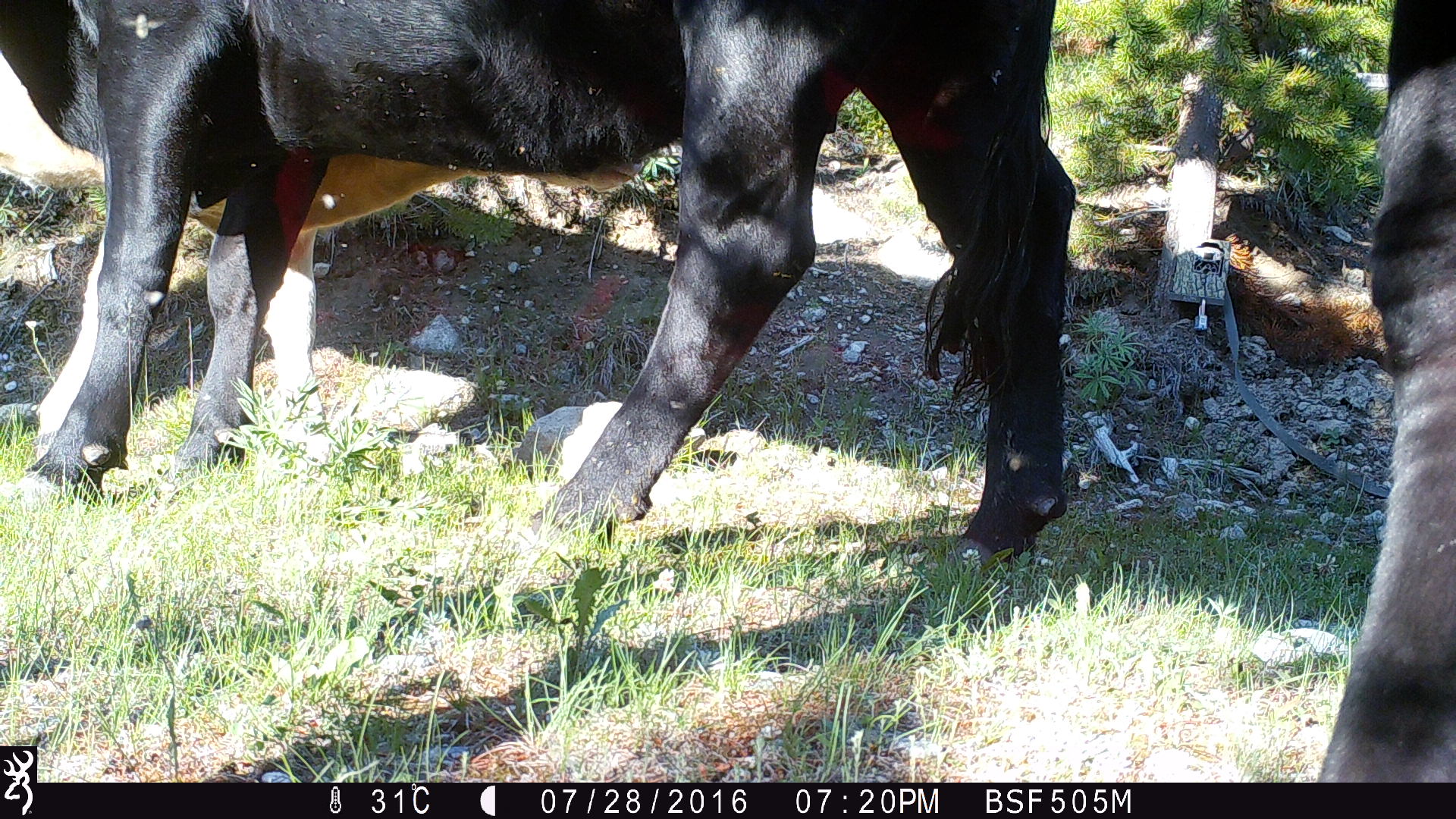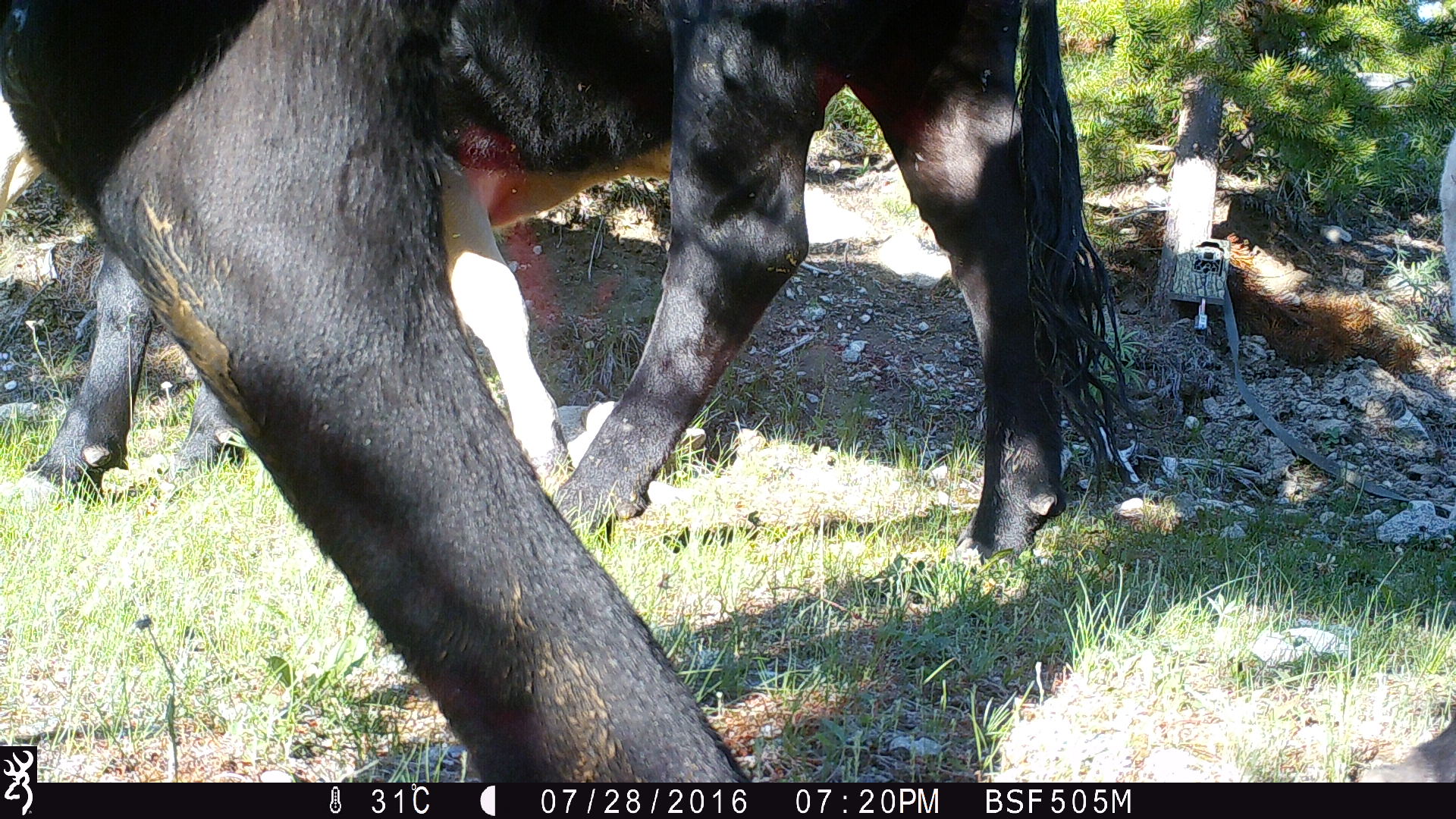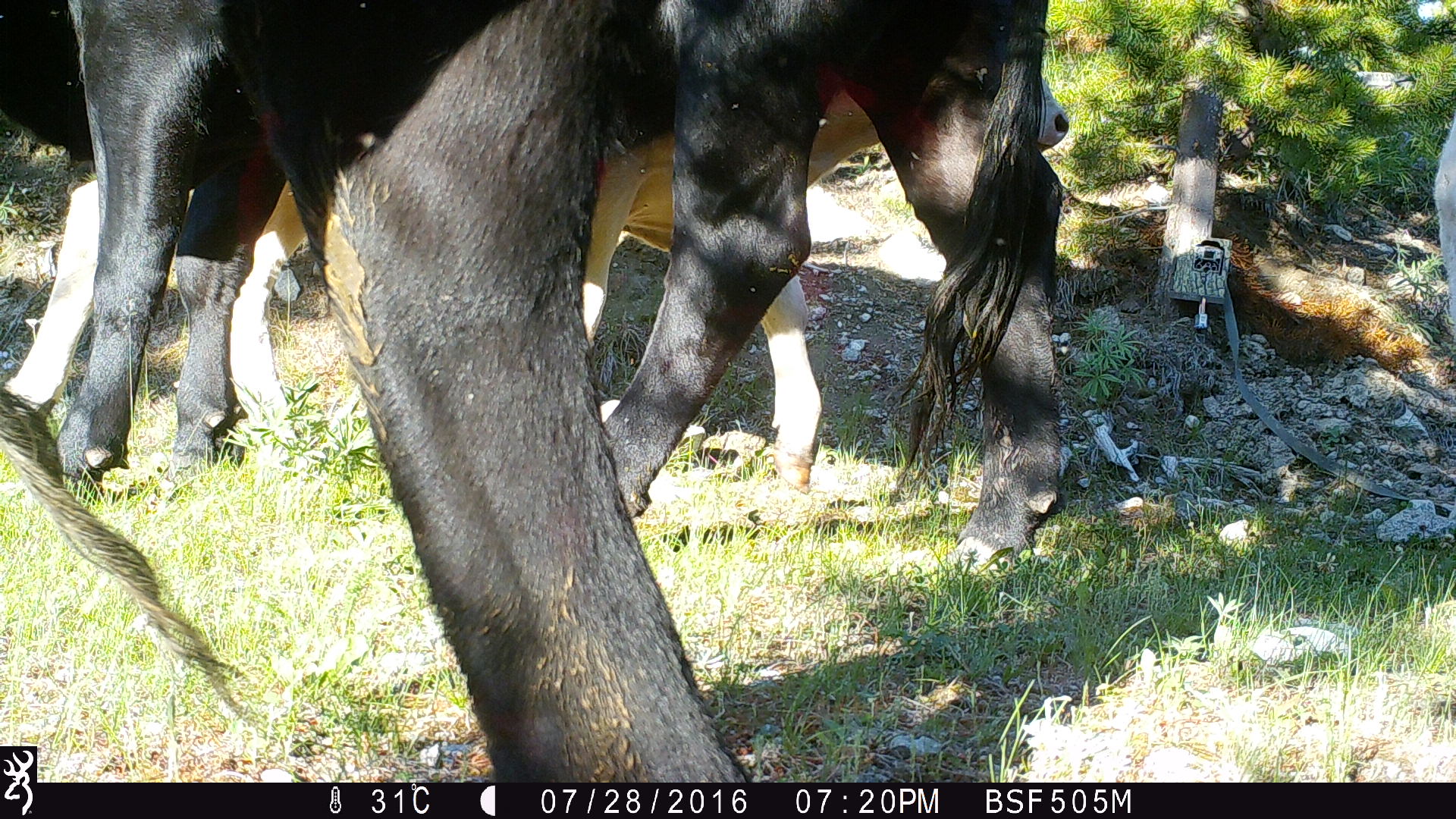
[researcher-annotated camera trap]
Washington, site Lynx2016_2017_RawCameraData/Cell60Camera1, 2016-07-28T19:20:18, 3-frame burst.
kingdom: Animalia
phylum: Chordata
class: Mammalia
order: Artiodactyla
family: Bovidae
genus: Bos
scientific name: Bos taurus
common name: domestic cattle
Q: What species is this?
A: Domestic cattle (Bos taurus).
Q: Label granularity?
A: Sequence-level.